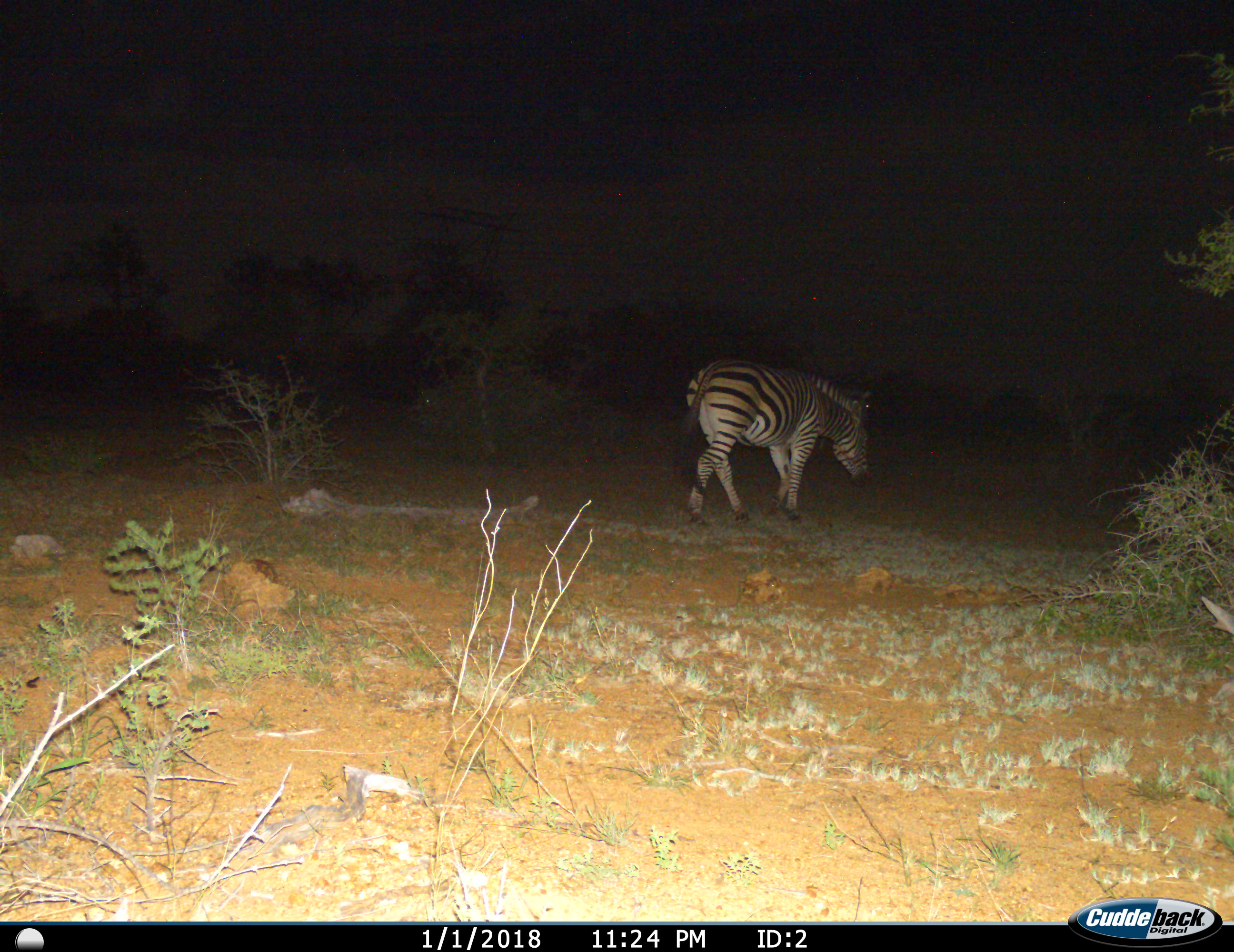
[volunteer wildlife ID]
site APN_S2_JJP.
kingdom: Animalia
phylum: Chordata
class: Mammalia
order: Perissodactyla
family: Equidae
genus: Equus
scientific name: Equus quagga burchellii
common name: burchell's zebra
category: zebraburchells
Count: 1.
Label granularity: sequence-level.